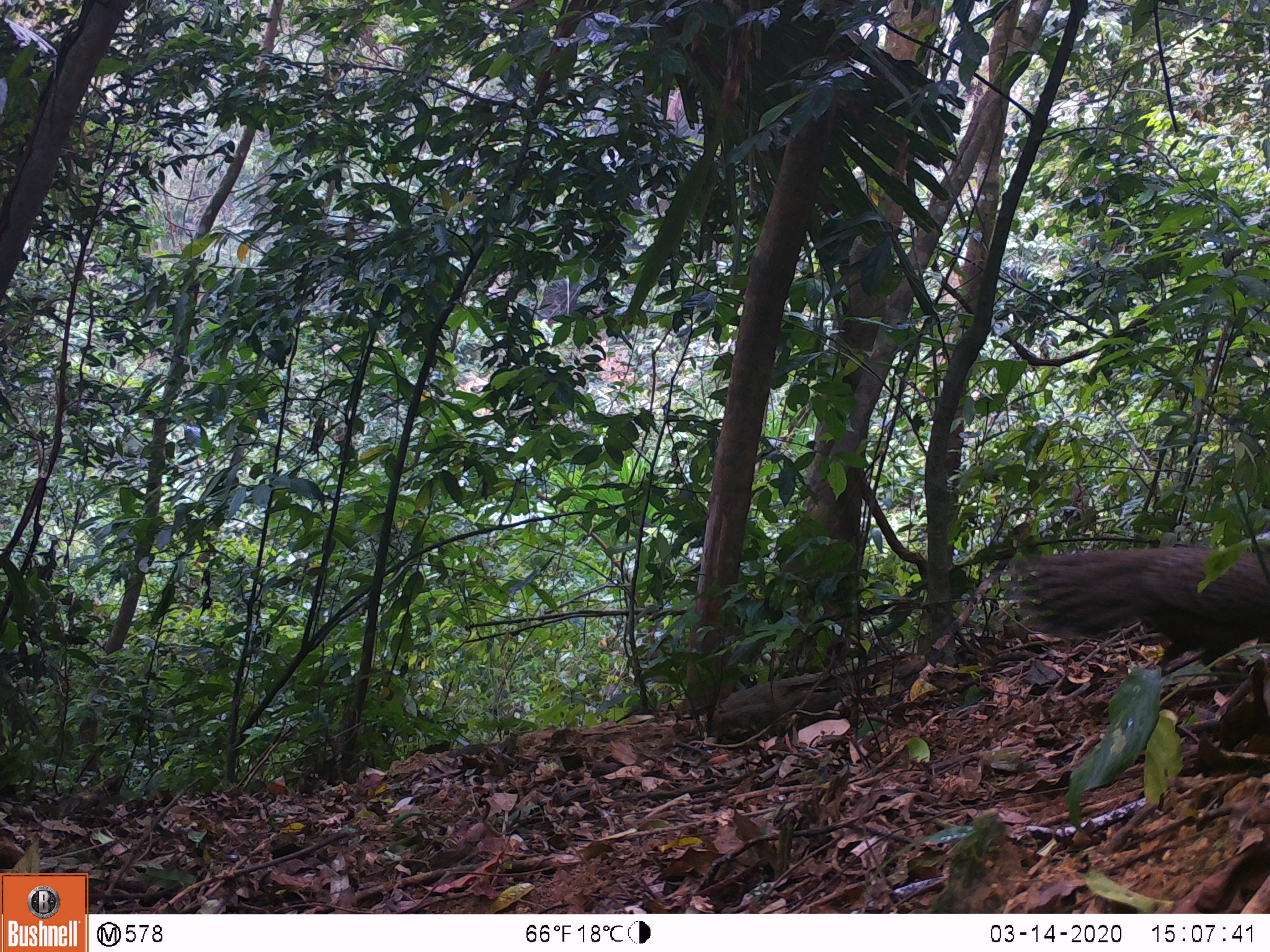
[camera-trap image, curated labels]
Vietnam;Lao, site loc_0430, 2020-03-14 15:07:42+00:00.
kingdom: Animalia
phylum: Chordata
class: Aves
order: Galliformes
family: Phasianidae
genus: Polyplectron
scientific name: Polyplectron bicalcaratum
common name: gray peacock-pheasant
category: grey peacock pheasant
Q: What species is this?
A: Grey peacock pheasant (gray peacock-pheasant) (Polyplectron bicalcaratum).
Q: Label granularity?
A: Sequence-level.